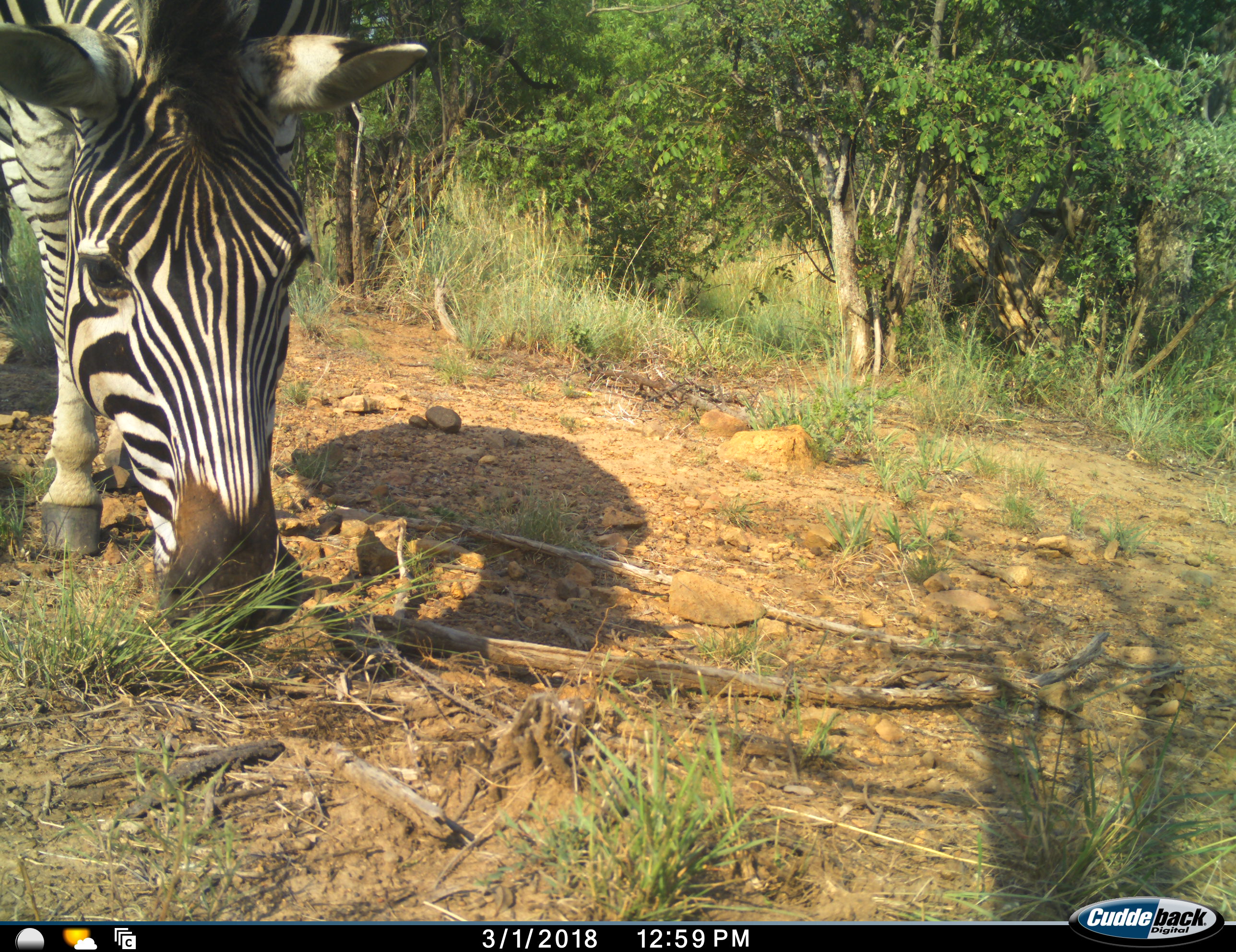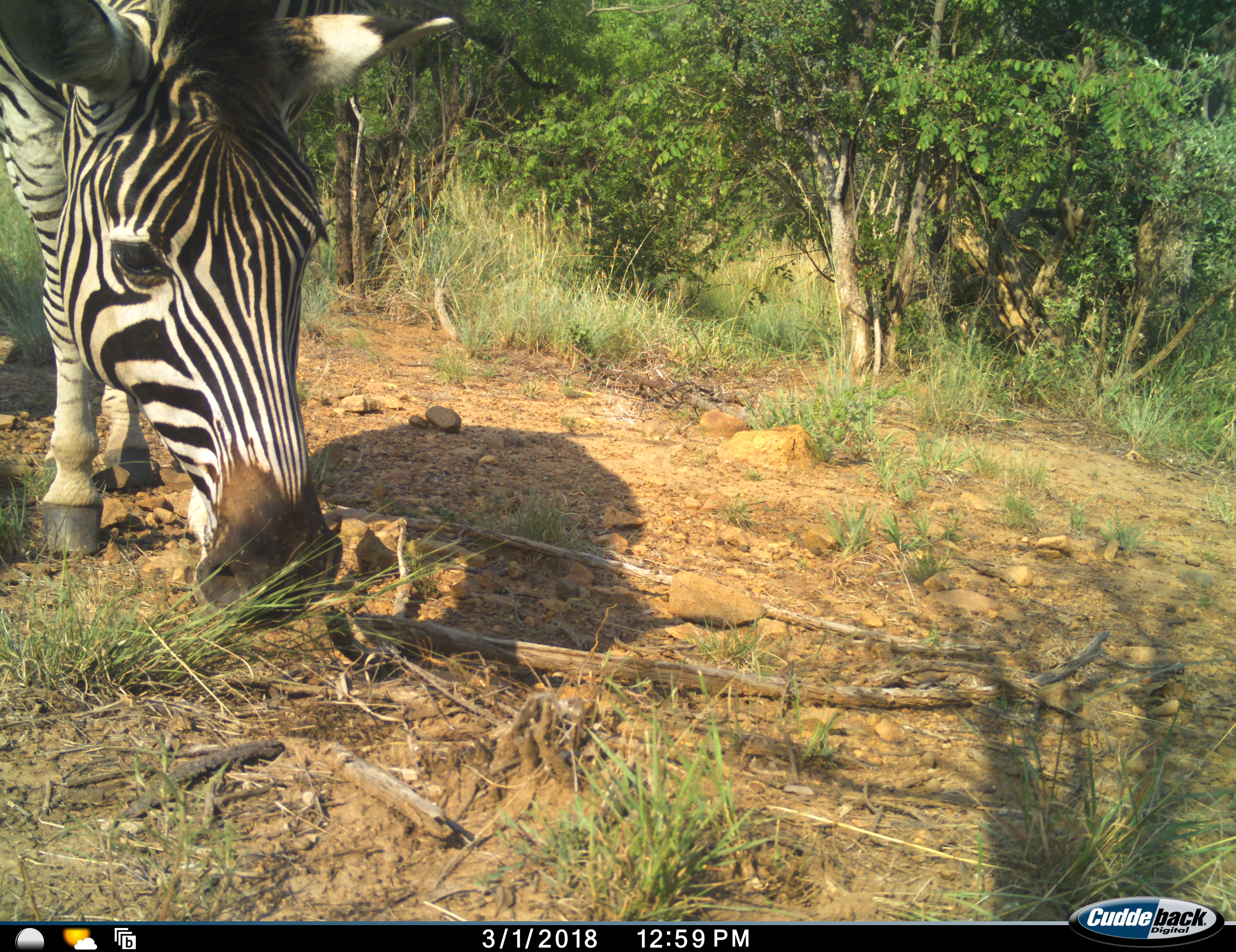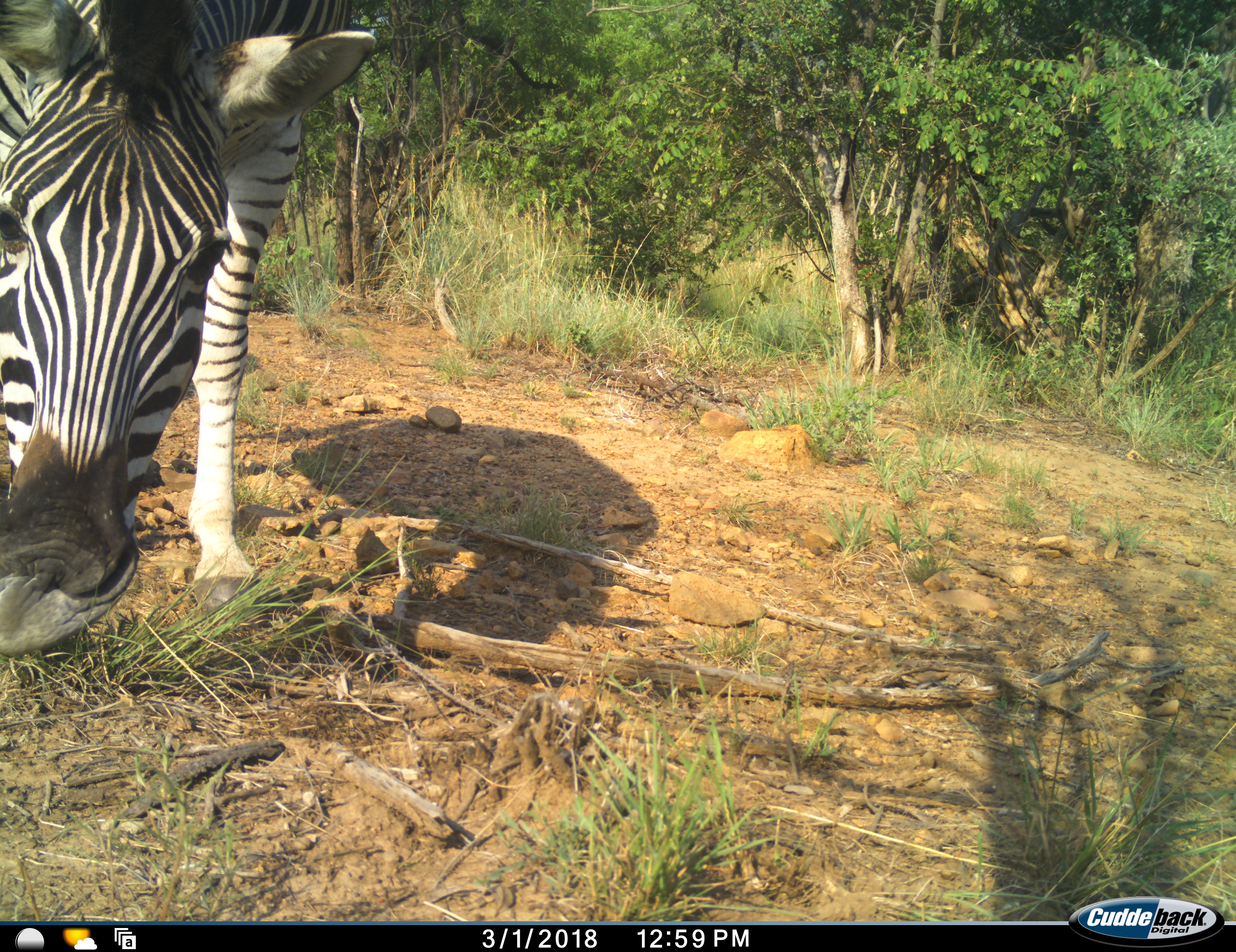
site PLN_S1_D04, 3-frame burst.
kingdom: Animalia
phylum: Chordata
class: Mammalia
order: Perissodactyla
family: Equidae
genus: Equus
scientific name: Equus quagga burchellii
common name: burchell's zebra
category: zebraburchells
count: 1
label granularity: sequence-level